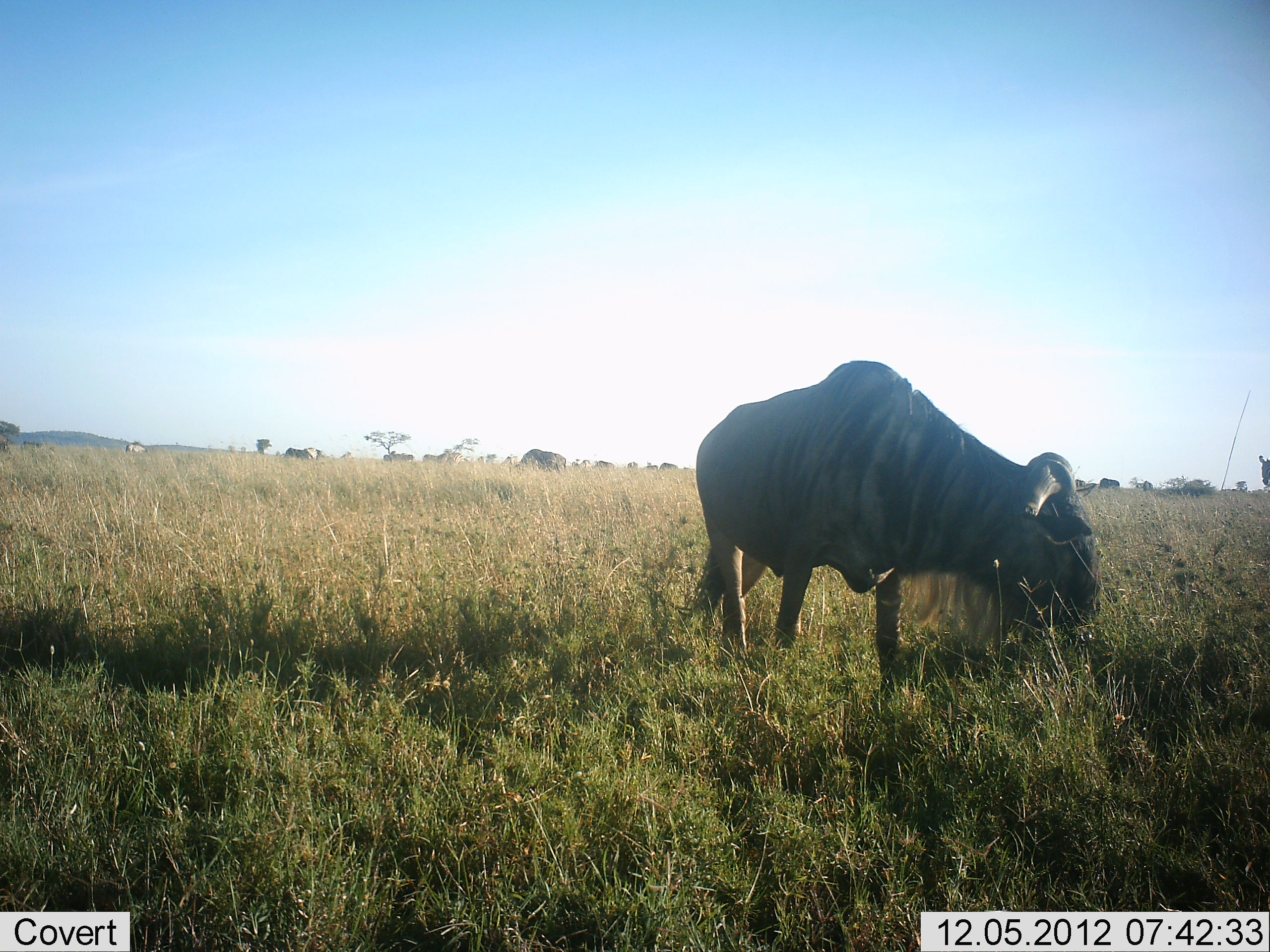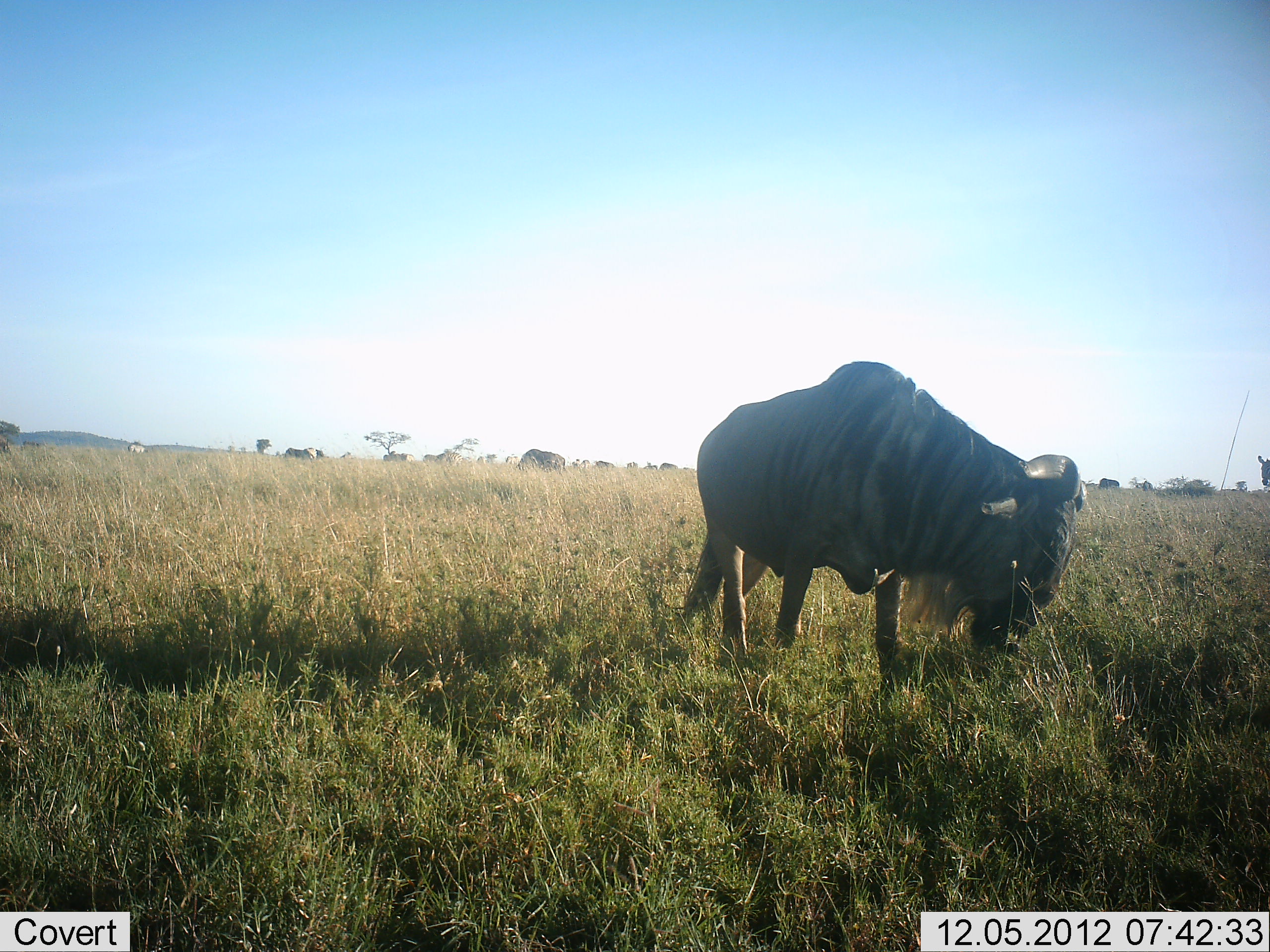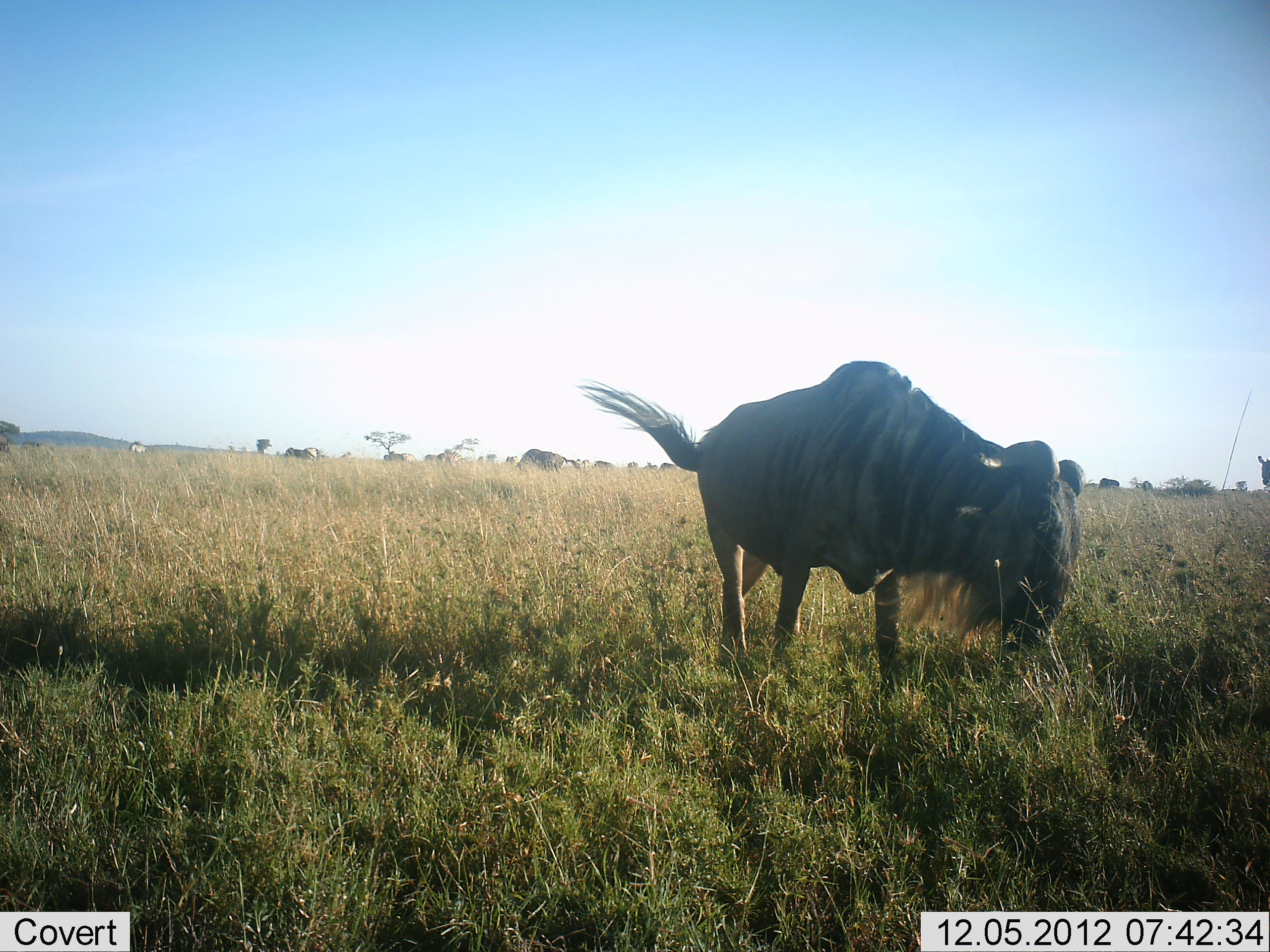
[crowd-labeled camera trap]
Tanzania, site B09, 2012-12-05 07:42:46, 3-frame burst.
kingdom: Animalia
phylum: Chordata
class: Mammalia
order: Artiodactyla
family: Bovidae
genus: Connochaetes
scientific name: Connochaetes taurinus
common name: blue wildebeest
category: wildebeest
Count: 4.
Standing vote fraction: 21%.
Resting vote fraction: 0%.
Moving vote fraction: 0%.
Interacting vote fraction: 0%.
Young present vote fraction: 0%.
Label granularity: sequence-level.